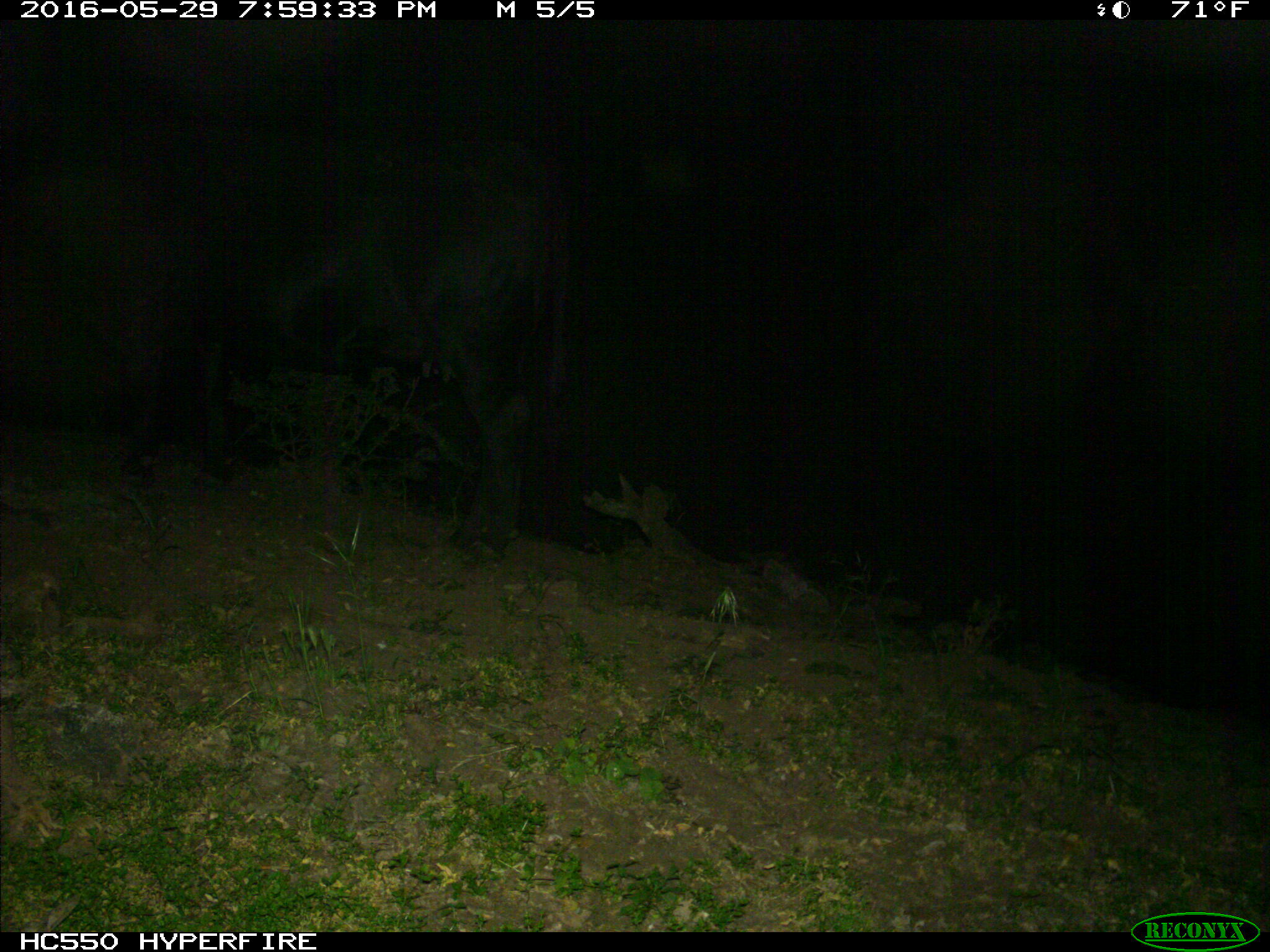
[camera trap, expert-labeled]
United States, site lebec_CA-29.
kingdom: Animalia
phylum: Chordata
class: Mammalia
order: Artiodactyla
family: Bovidae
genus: Bos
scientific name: Bos taurus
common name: domestic cow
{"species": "Bos taurus (domestic cow)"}